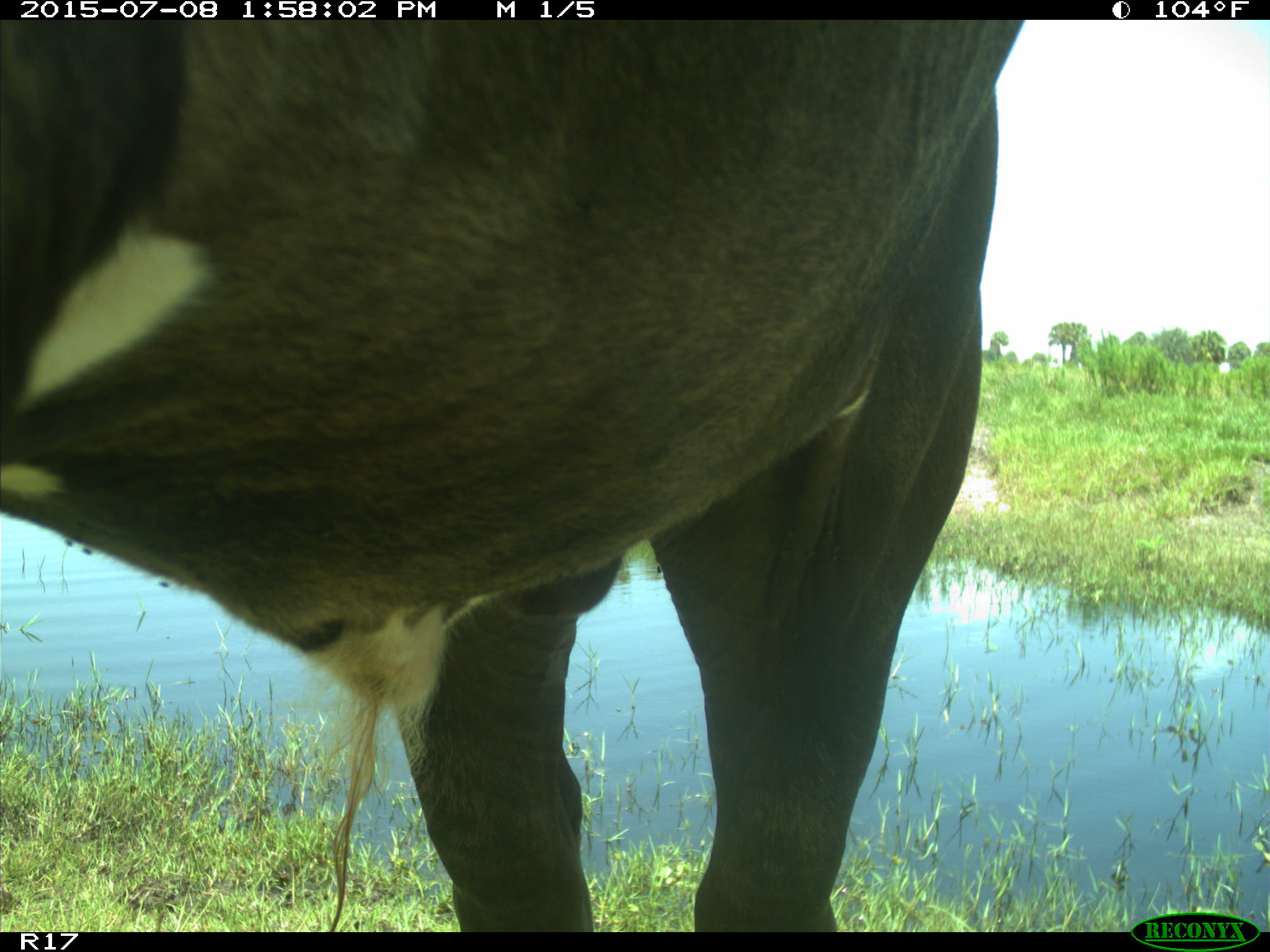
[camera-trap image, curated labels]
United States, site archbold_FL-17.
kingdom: Animalia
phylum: Chordata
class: Mammalia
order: Artiodactyla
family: Bovidae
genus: Bos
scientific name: Bos taurus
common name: domestic cow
Bos taurus (domestic cow).